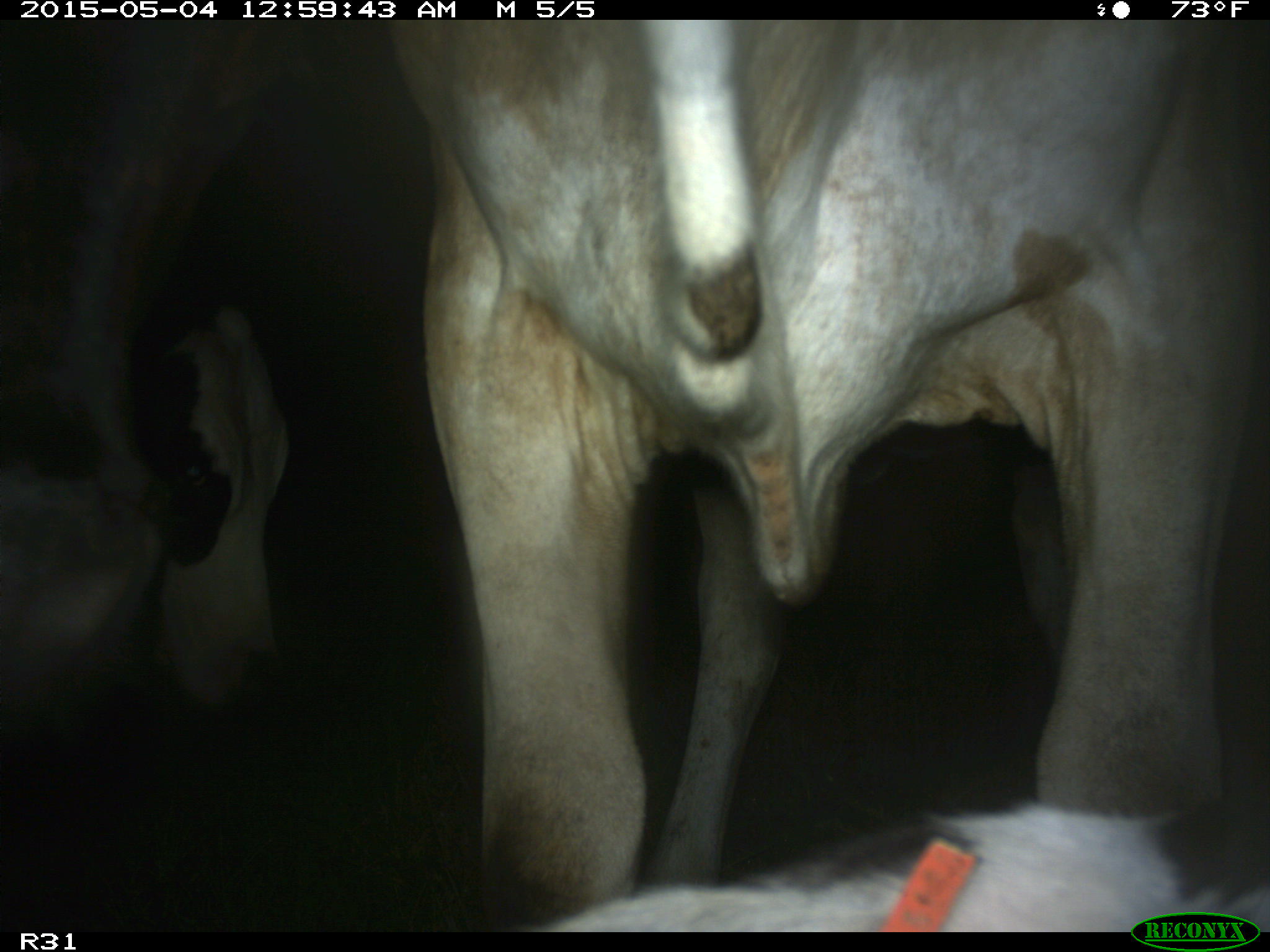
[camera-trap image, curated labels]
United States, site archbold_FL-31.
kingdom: Animalia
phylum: Chordata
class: Mammalia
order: Artiodactyla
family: Bovidae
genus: Bos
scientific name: Bos taurus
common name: domestic cow